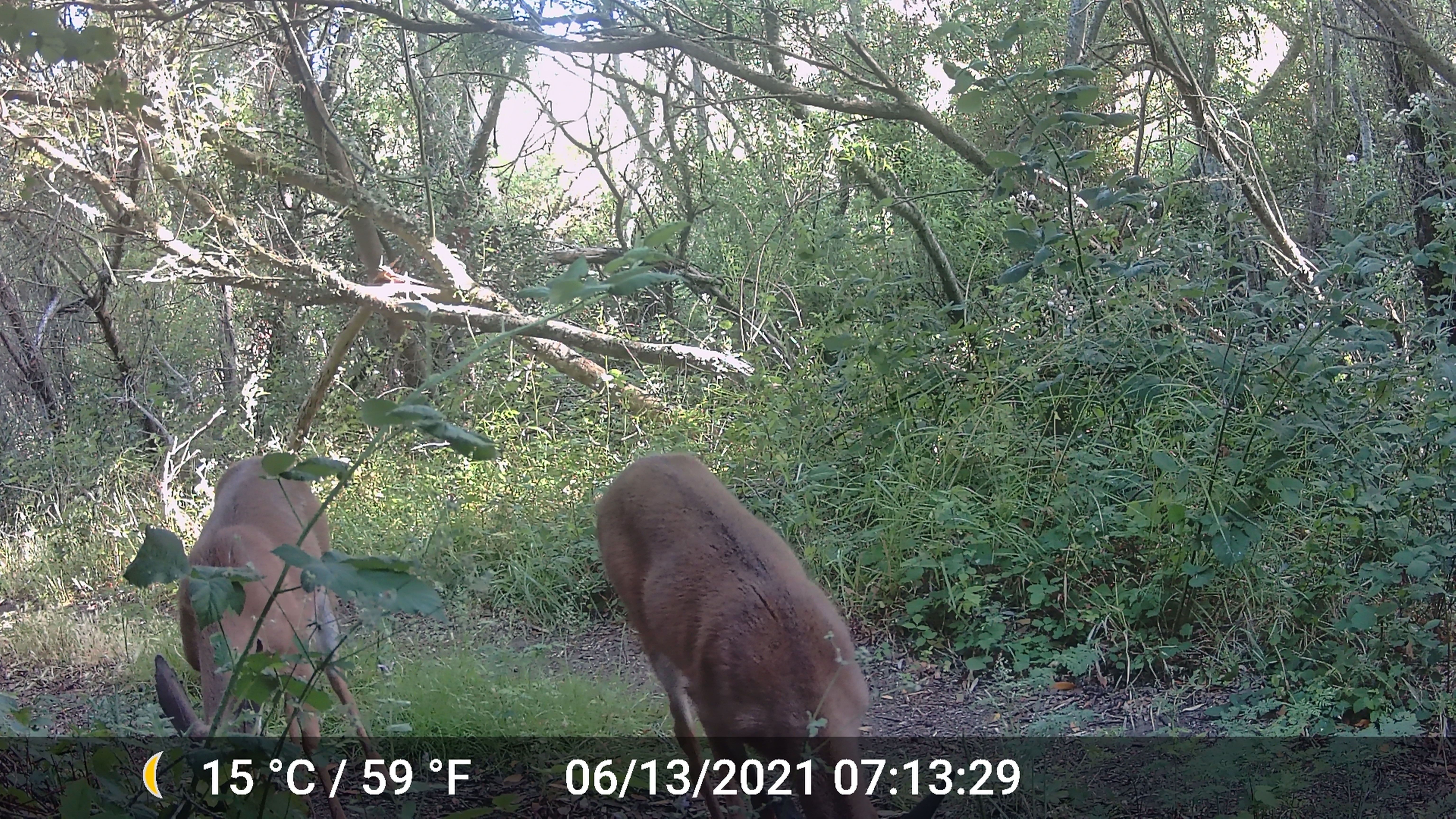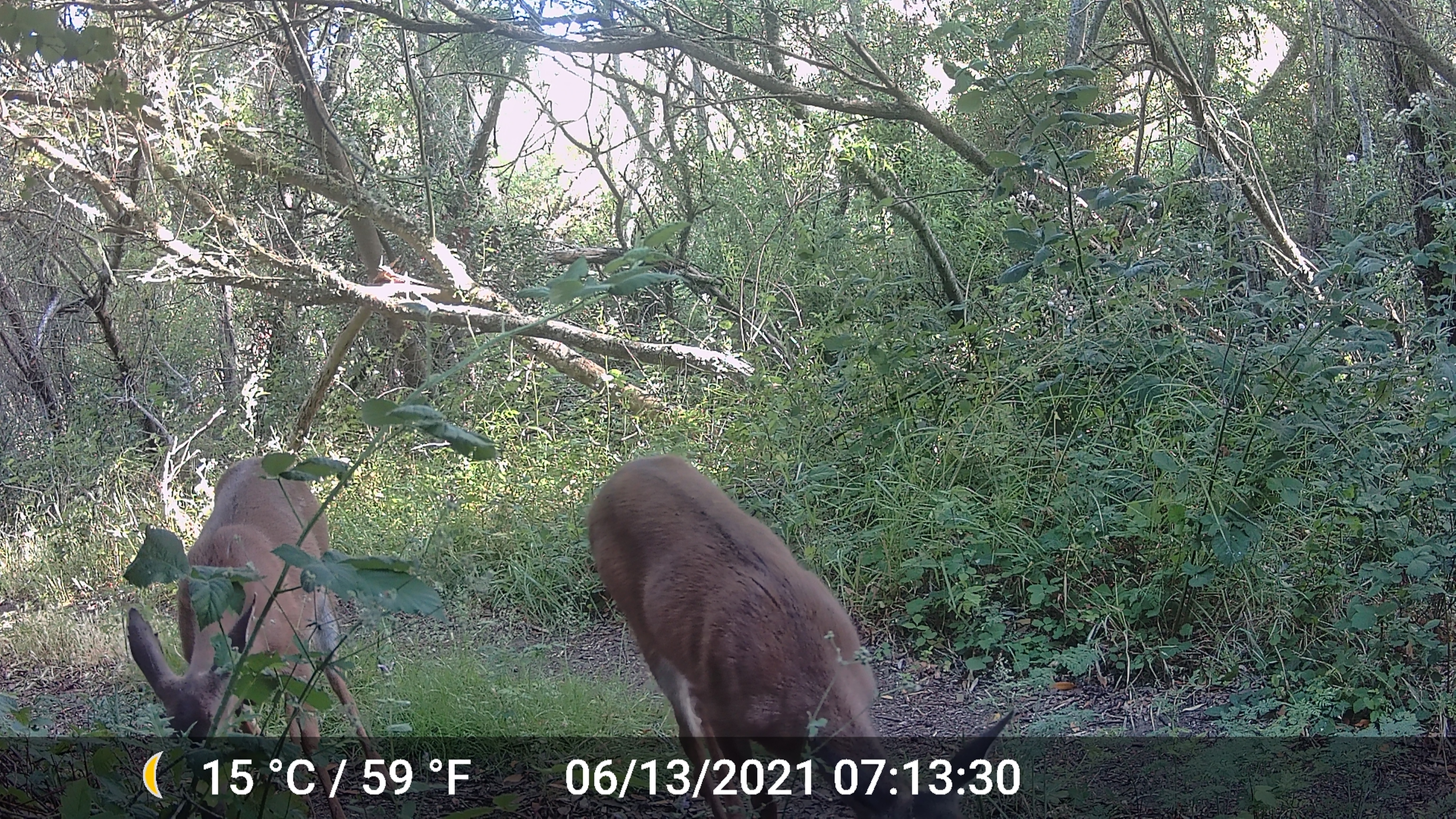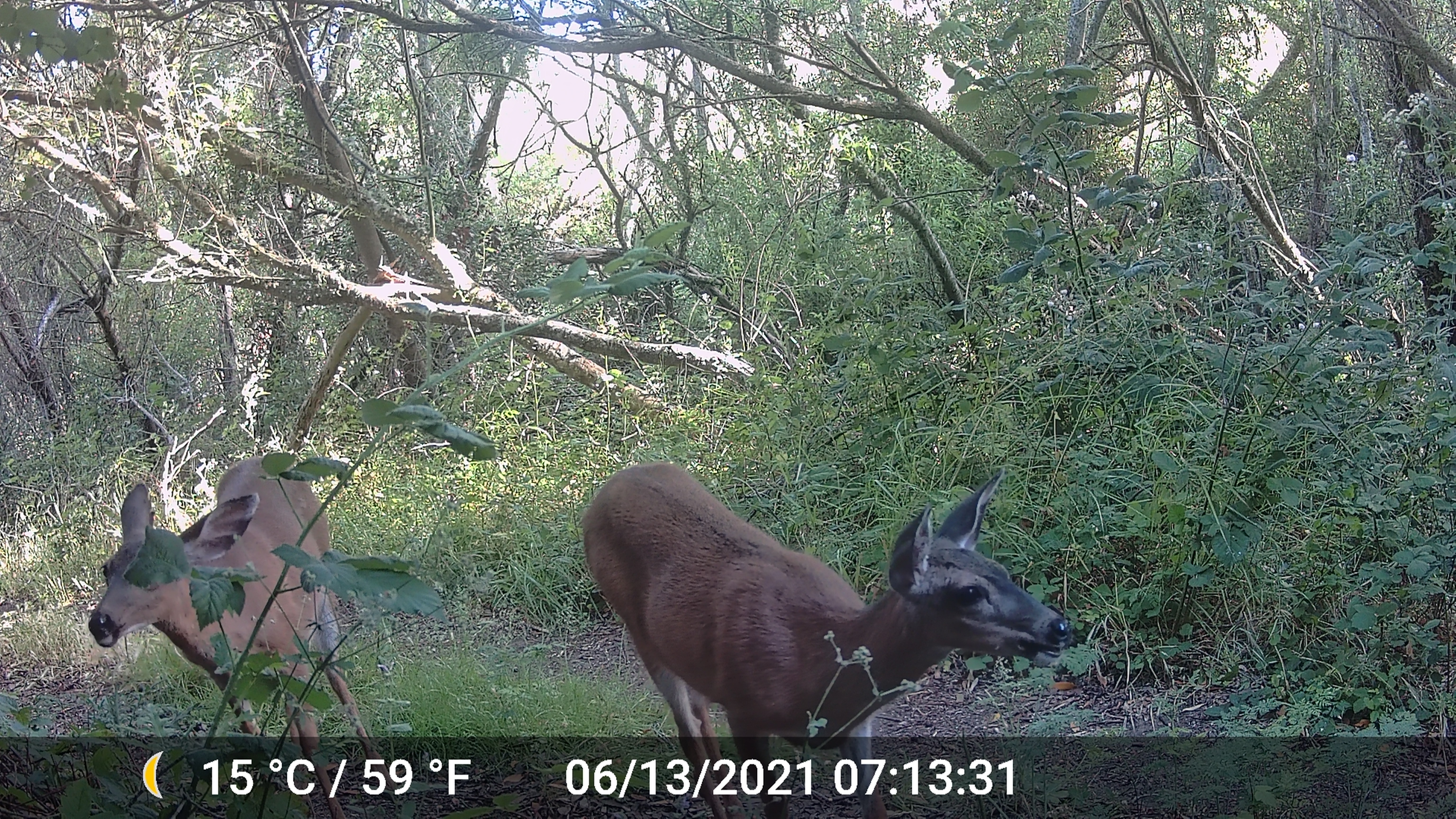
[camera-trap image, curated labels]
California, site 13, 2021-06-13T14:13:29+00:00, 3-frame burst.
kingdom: Animalia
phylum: Chordata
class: Mammalia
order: Artiodactyla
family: Cervidae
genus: Odocoileus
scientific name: Odocoileus hemionus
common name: mule deer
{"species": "mule deer (Odocoileus hemionus)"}